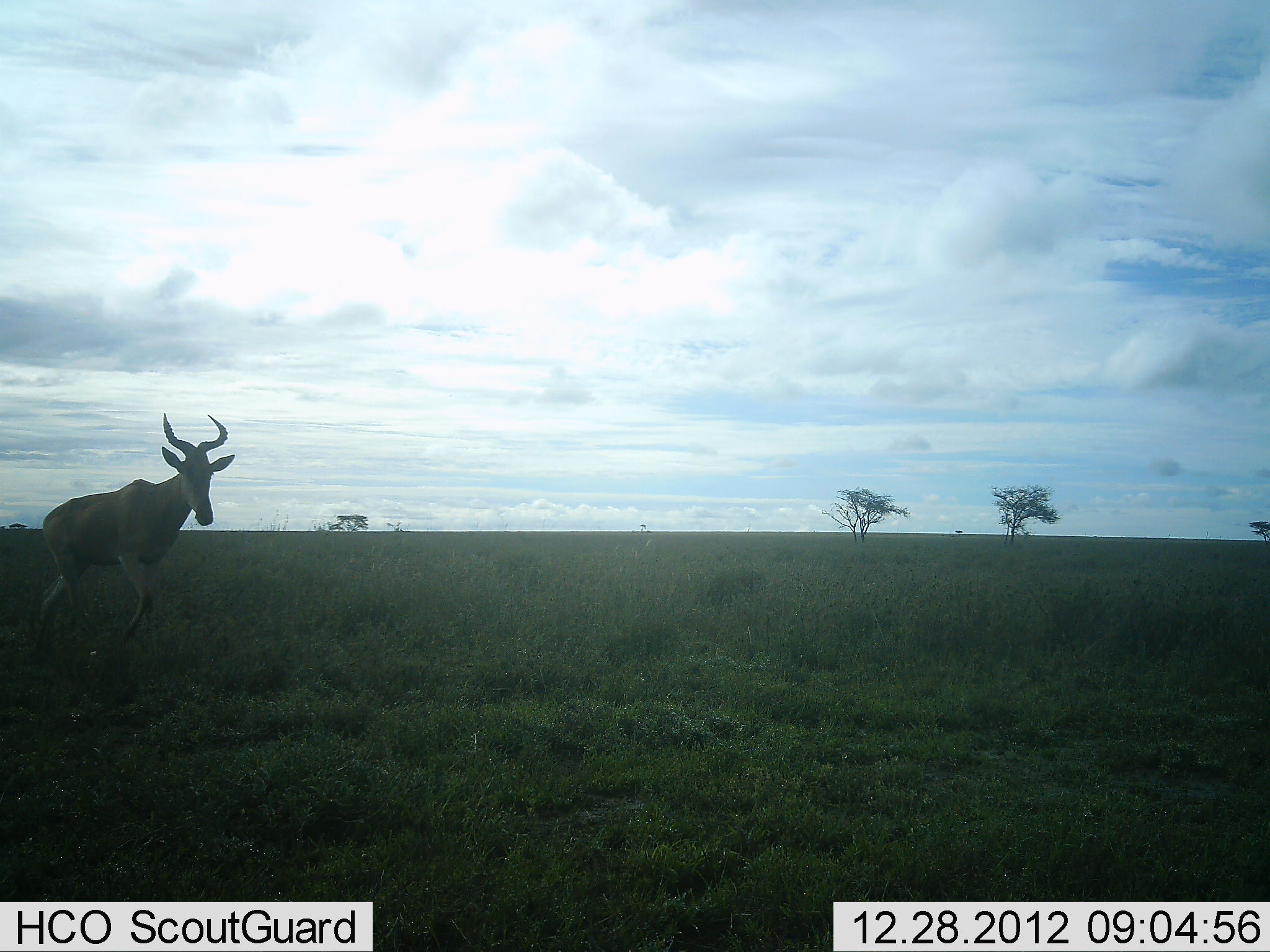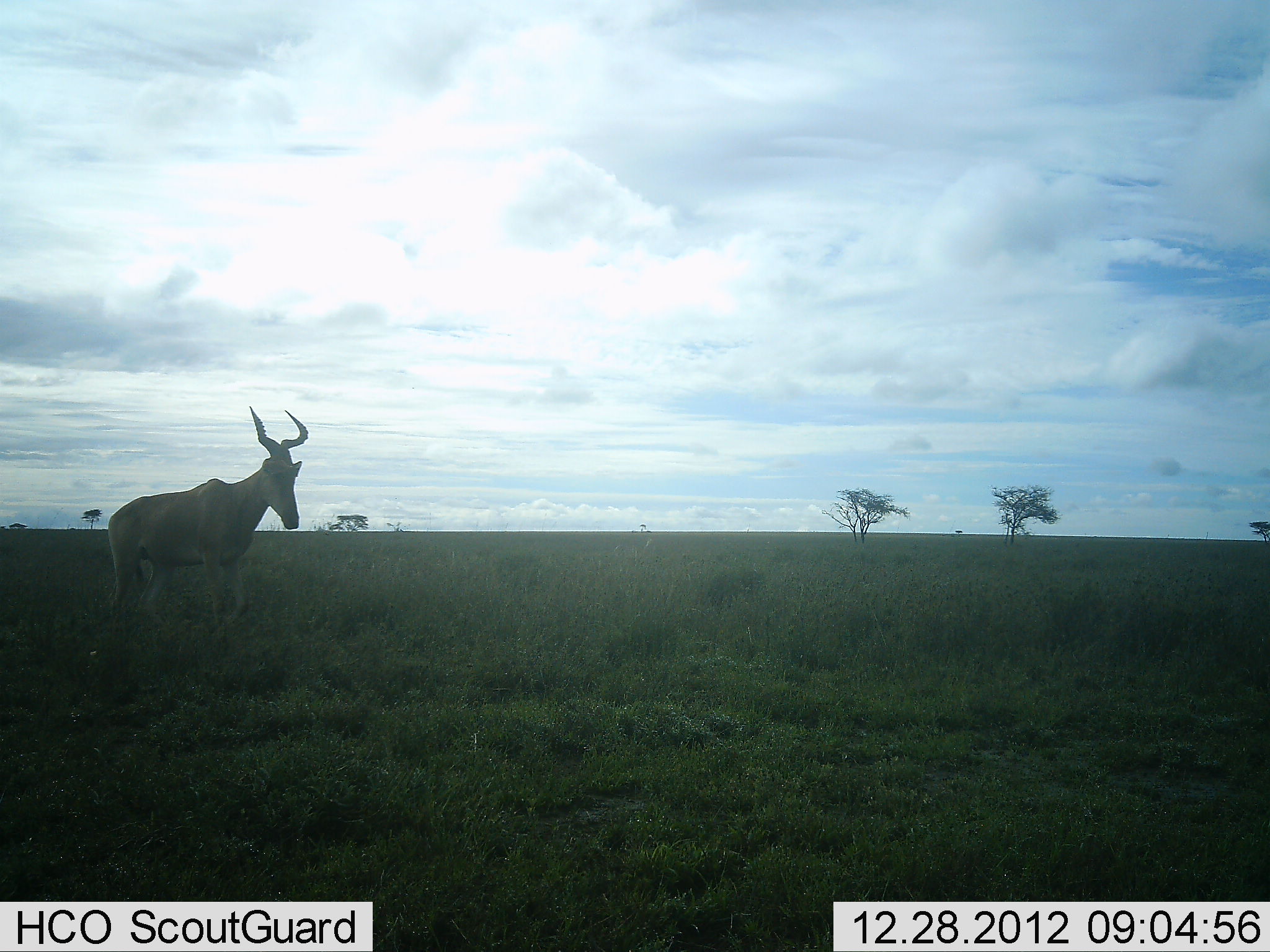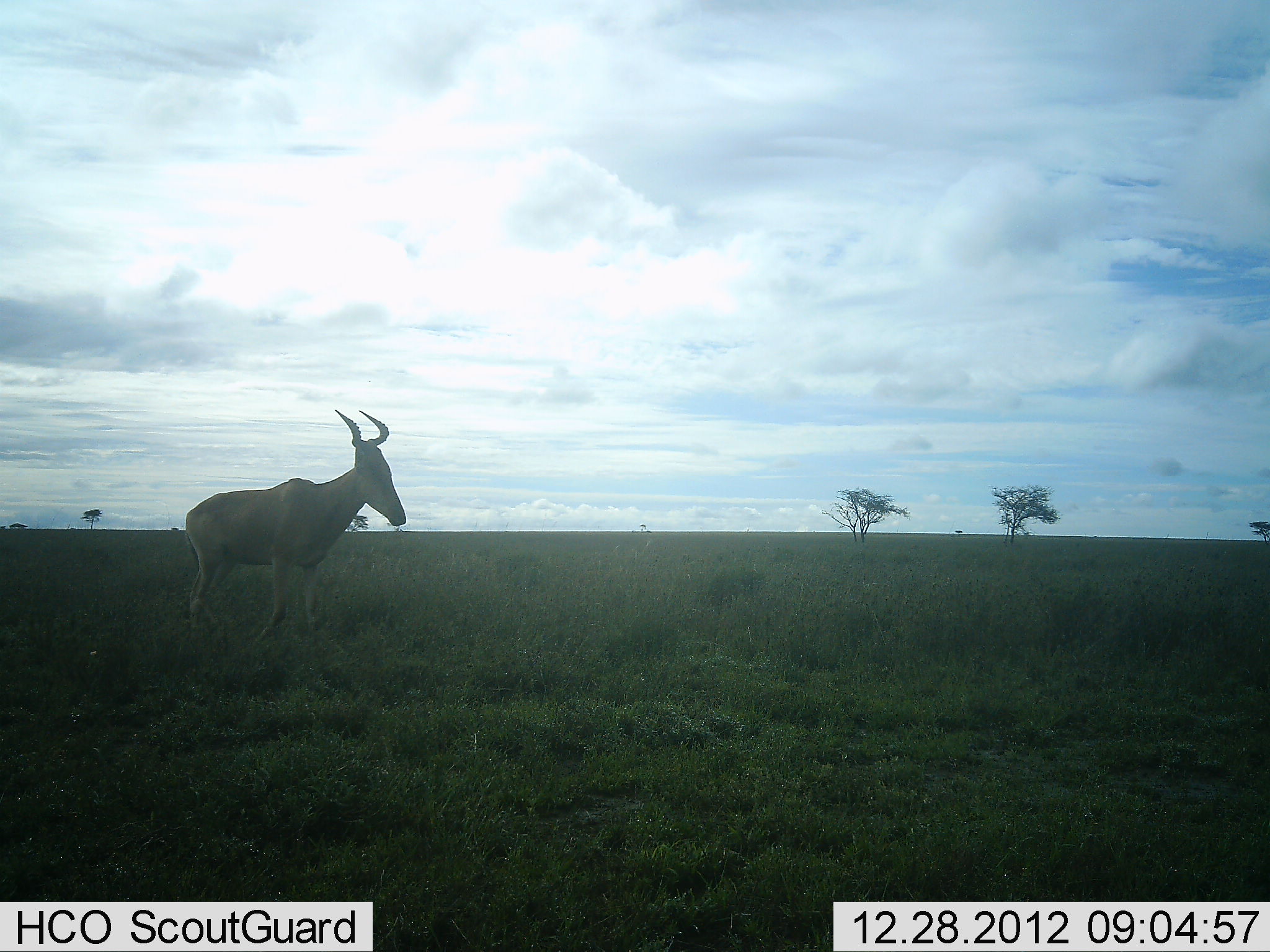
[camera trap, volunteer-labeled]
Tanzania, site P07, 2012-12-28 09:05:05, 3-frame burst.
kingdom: Animalia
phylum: Chordata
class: Mammalia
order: Artiodactyla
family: Bovidae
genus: Alcelaphus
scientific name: Alcelaphus buselaphus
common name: hartebeest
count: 1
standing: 4%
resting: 0%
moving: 100%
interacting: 0%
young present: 0%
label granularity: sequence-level